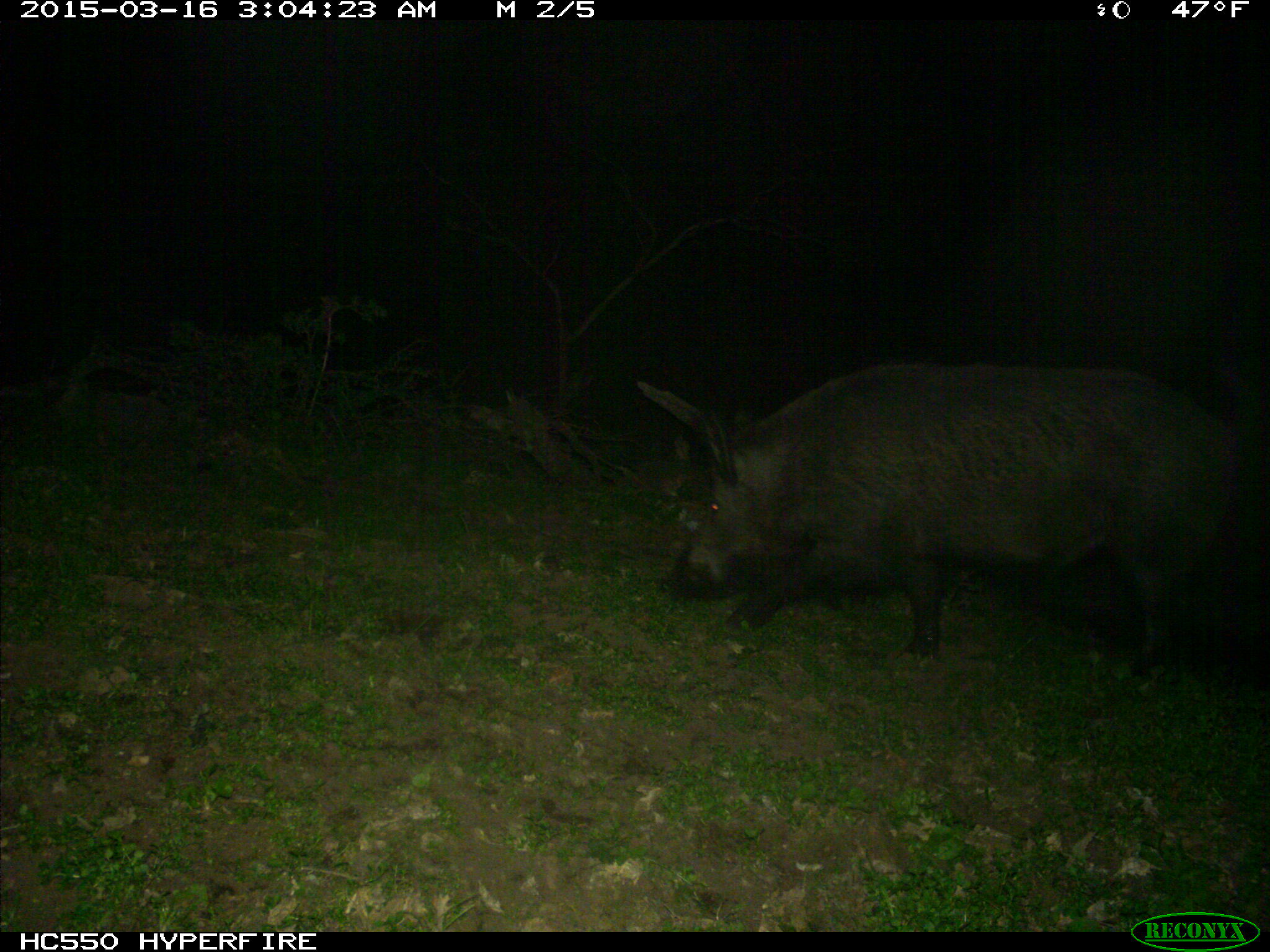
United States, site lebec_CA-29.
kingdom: Animalia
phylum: Chordata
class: Mammalia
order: Artiodactyla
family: Suidae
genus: Sus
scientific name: Sus scrofa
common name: wild boar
Sus scrofa (wild boar).